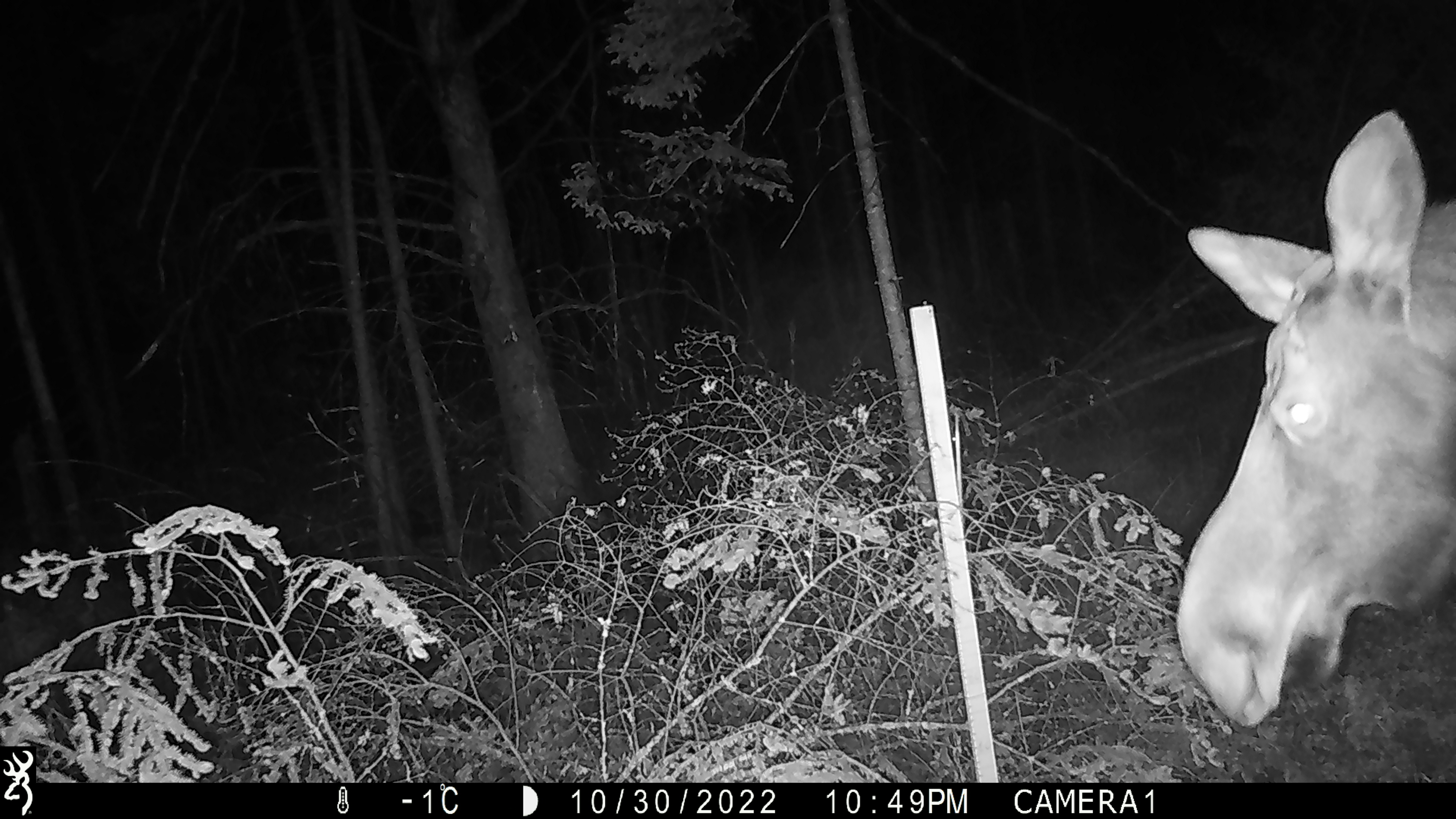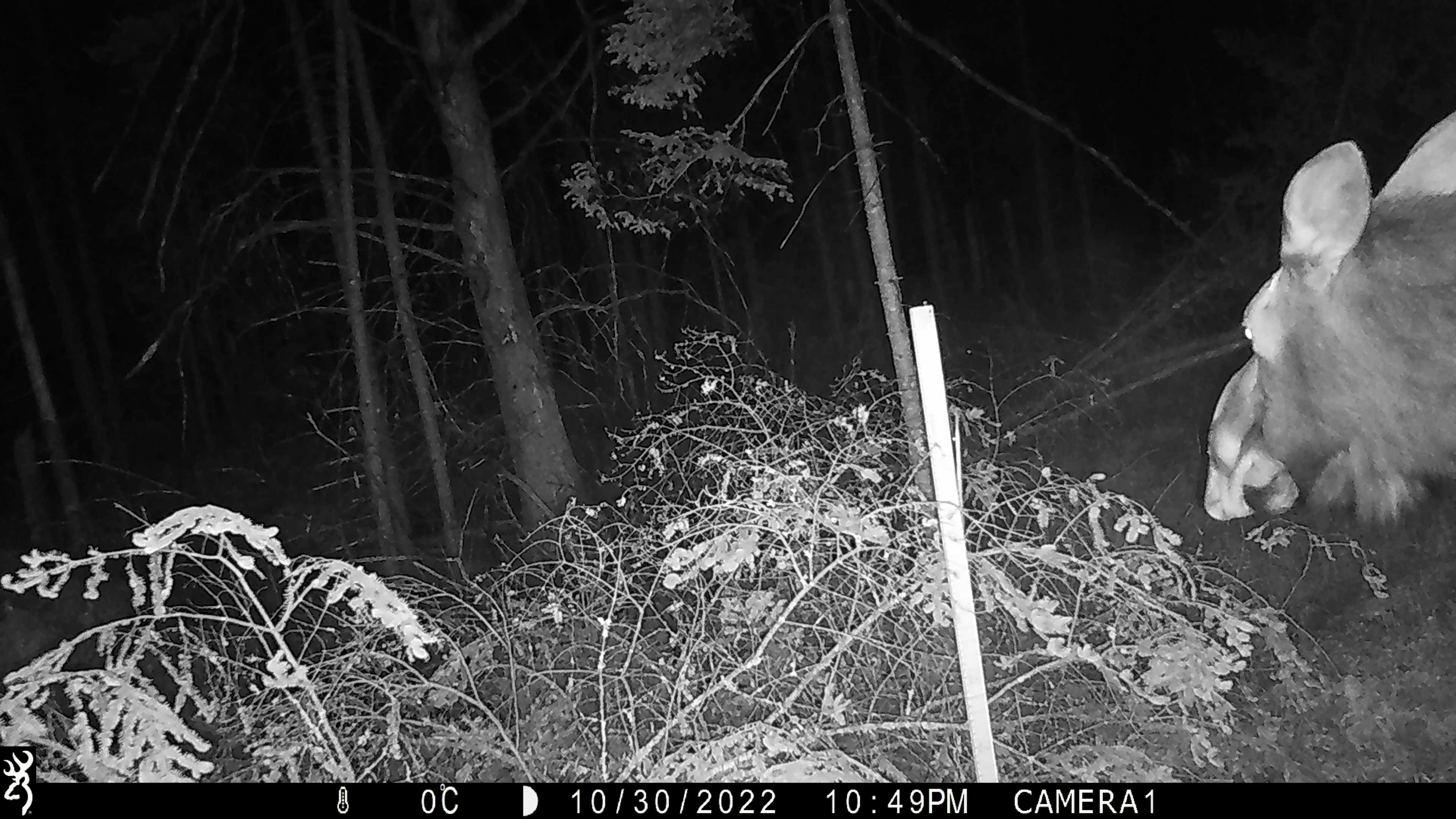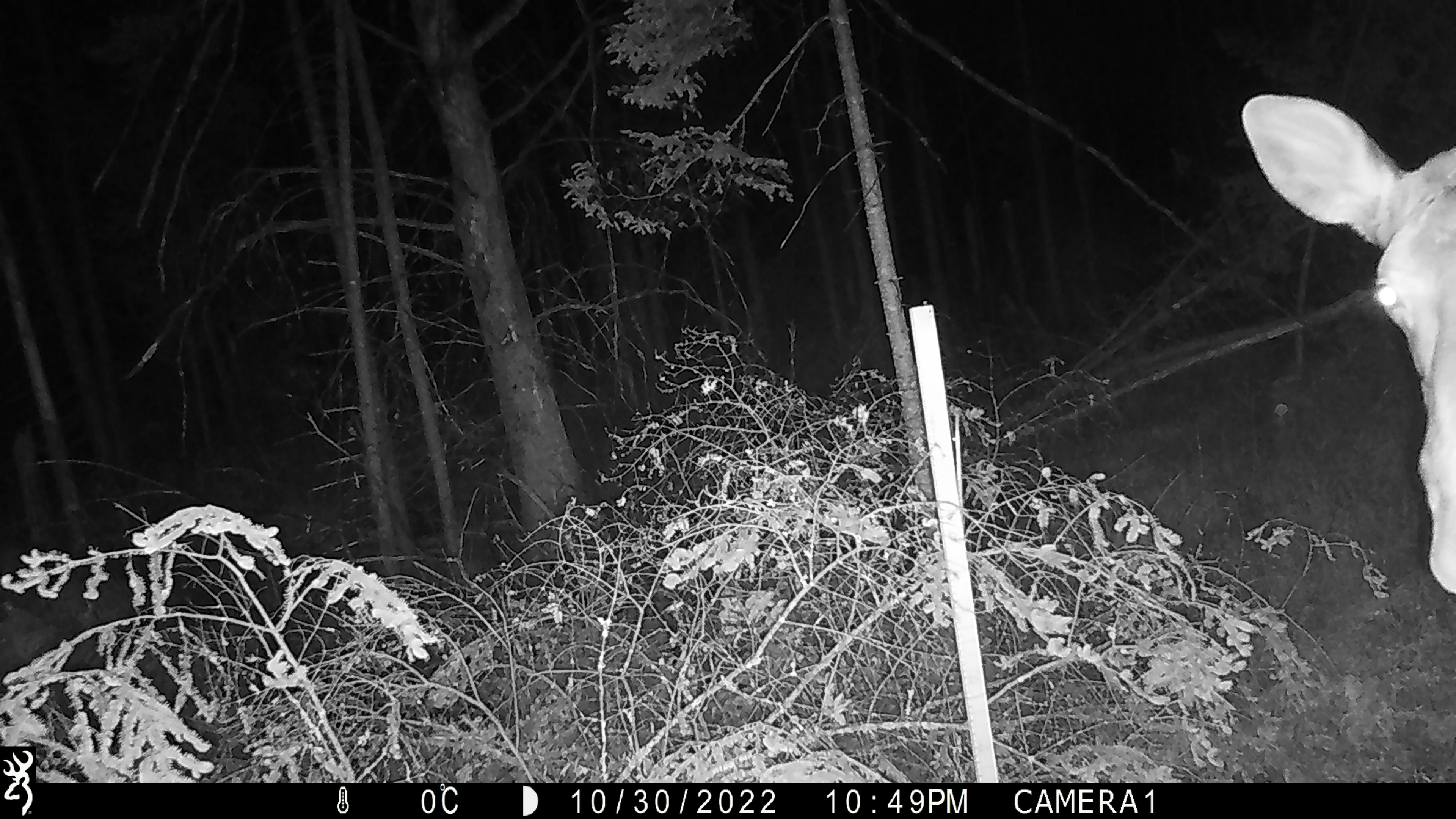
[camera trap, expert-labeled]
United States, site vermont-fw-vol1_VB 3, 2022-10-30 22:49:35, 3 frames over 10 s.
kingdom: Animalia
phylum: Chordata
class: Mammalia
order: Artiodactyla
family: Cervidae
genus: Alces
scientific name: Alces alces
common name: moose